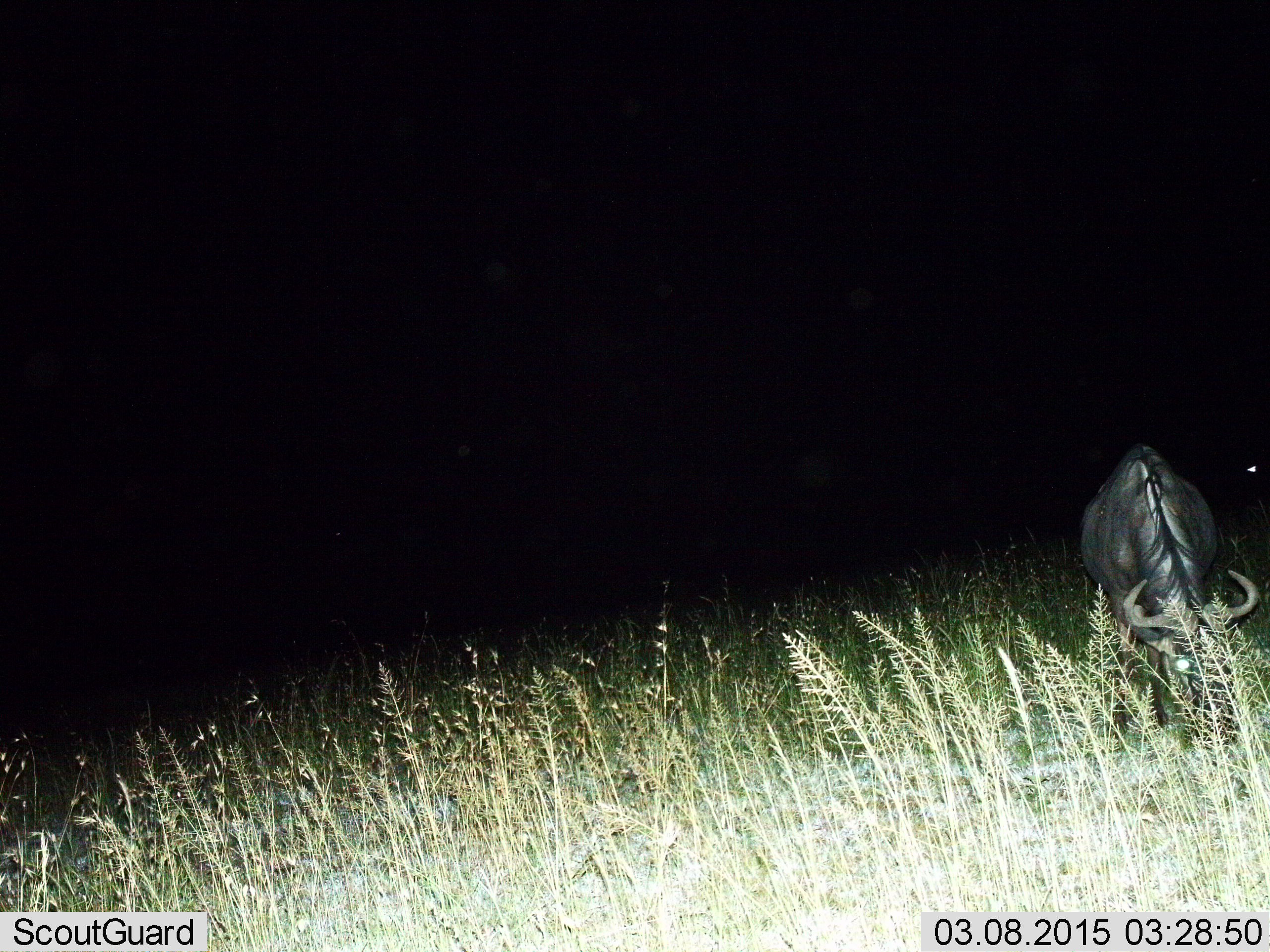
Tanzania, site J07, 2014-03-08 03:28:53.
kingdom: Animalia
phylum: Chordata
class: Mammalia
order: Artiodactyla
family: Bovidae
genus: Connochaetes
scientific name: Connochaetes taurinus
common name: blue wildebeest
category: wildebeest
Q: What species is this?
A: Wildebeest (blue wildebeest) (Connochaetes taurinus).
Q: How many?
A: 1.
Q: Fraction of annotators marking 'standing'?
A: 50%.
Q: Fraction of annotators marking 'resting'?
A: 0%.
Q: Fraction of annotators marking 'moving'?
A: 0%.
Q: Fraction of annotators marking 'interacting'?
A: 0%.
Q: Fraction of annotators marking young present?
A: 0%.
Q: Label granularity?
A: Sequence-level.